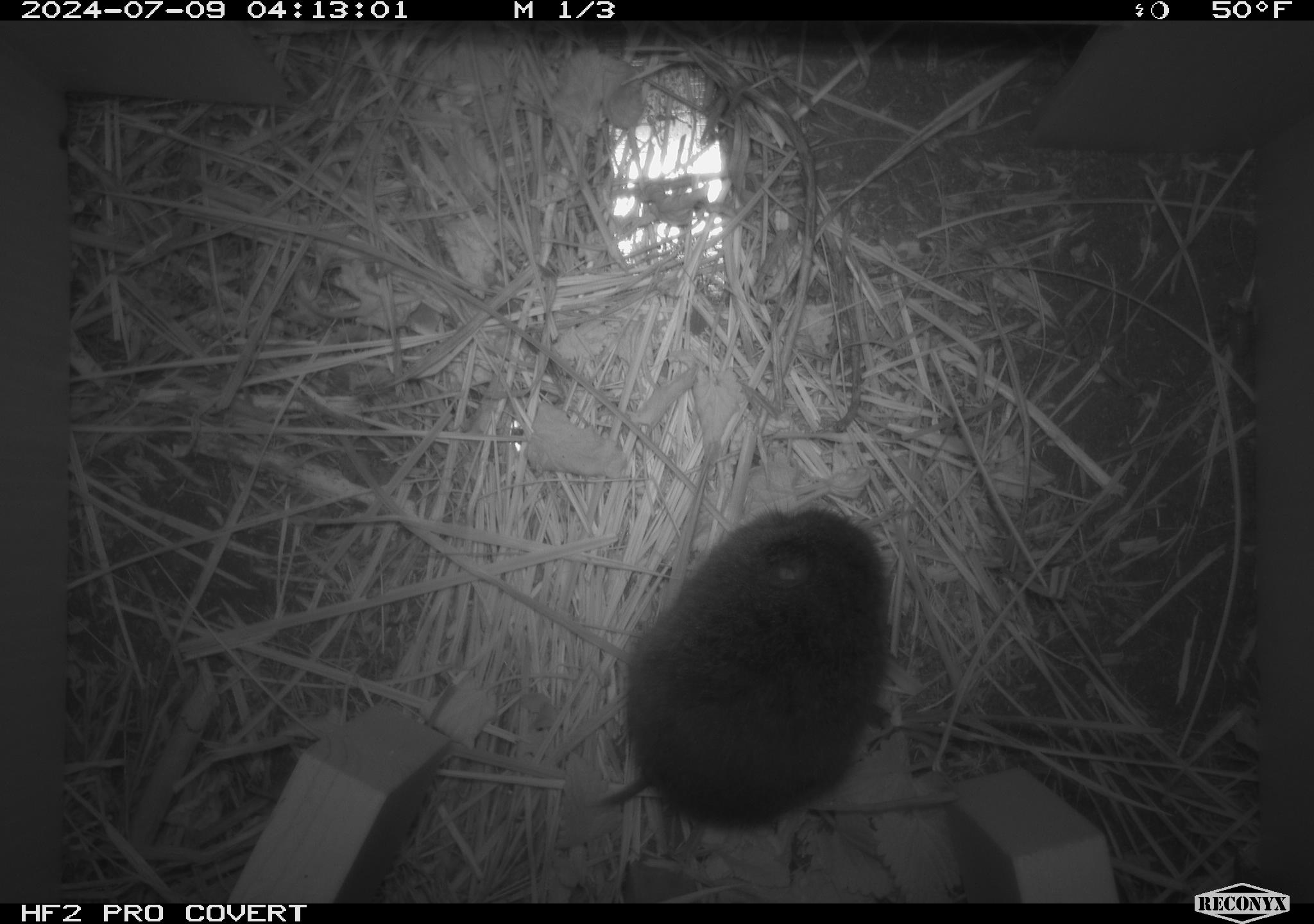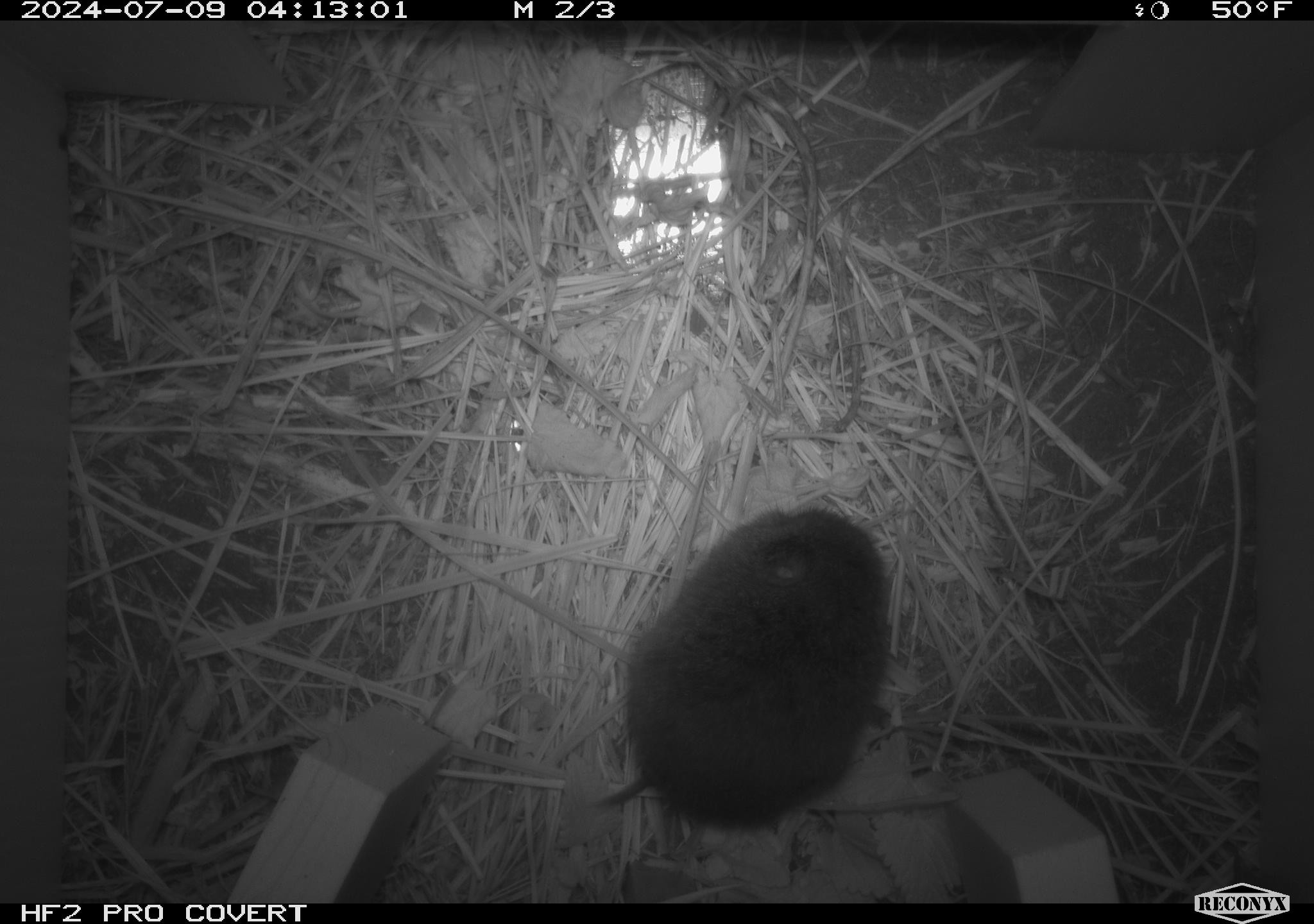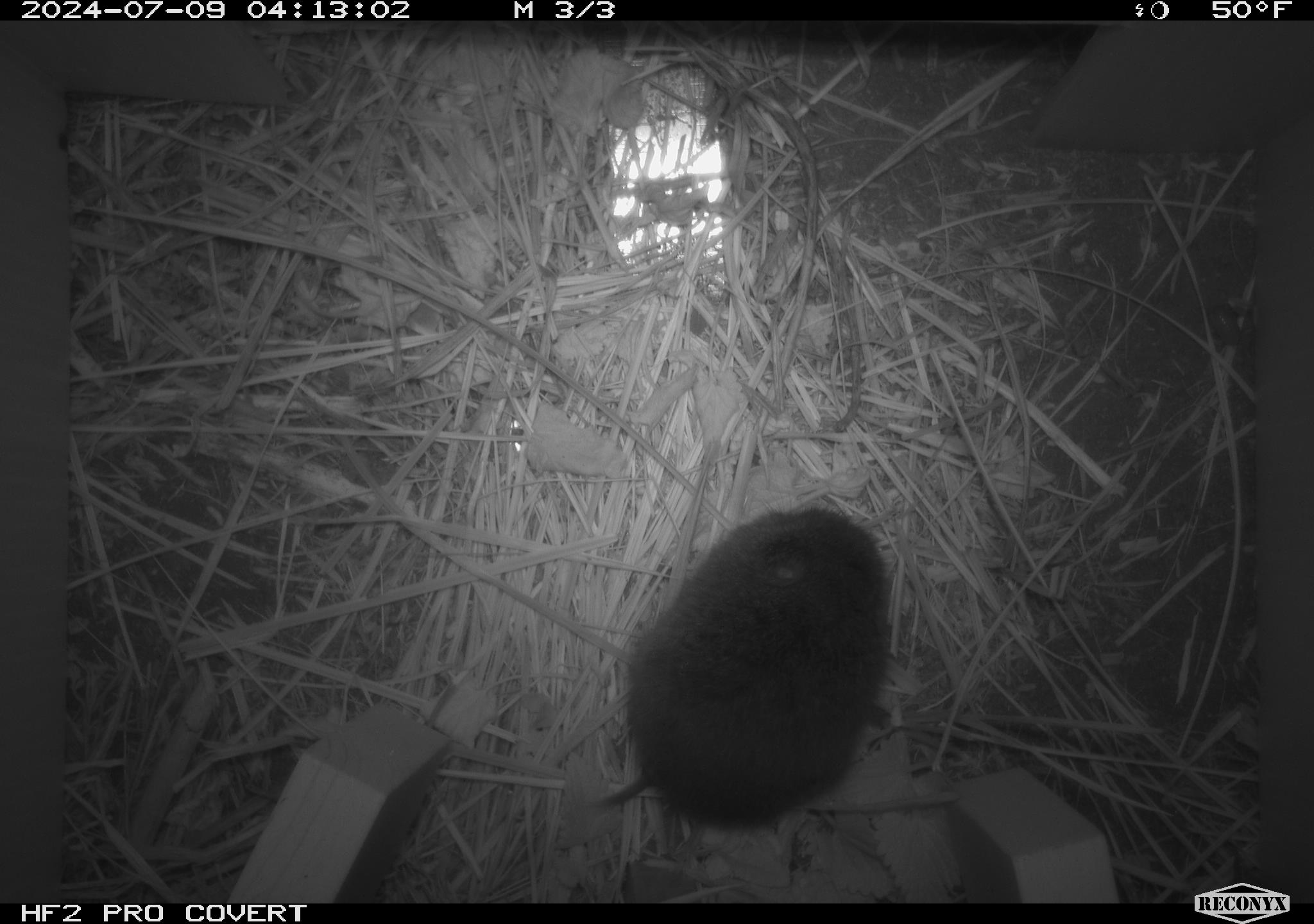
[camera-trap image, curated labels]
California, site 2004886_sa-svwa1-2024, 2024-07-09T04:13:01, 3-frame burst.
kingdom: Animalia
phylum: Chordata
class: Mammalia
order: Rodentia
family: Cricetidae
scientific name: Arvicolinae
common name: voles, lemmings, and muskrats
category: arvicolinae subfamily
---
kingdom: Animalia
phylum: Arthropoda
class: Malacostraca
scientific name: Malacostraca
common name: amphipods, crabs, isopods, krill, lobsters and shrimps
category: malacostracan